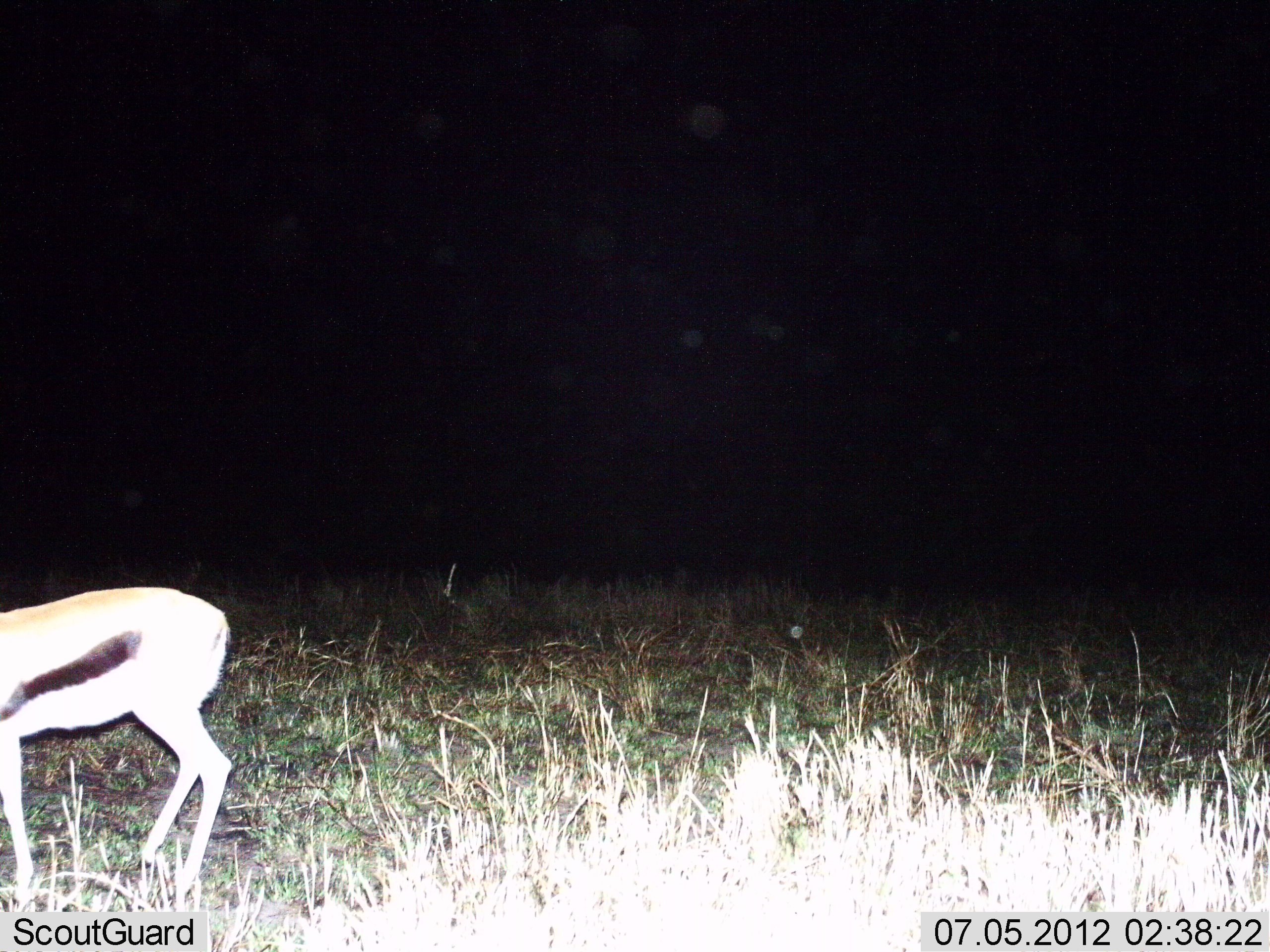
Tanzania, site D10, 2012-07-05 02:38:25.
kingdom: Animalia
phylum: Chordata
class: Mammalia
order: Artiodactyla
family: Bovidae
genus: Eudorcas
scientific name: Eudorcas thomsonii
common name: thomson's gazelle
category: gazellethomsons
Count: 1.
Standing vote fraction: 100%.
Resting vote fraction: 0%.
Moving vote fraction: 0%.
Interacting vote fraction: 0%.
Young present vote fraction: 0%.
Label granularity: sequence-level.